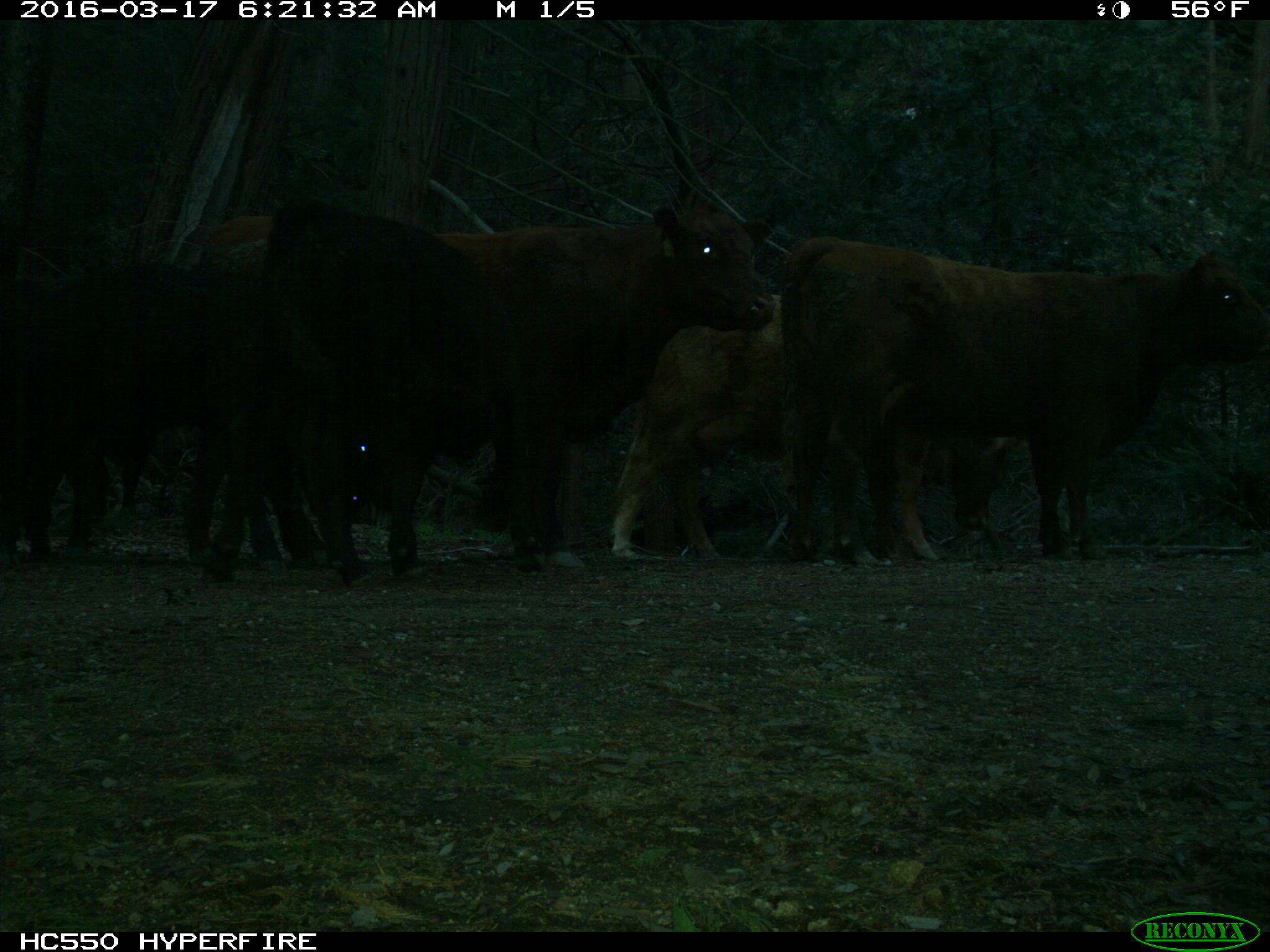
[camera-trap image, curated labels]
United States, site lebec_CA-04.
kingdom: Animalia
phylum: Chordata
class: Mammalia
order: Artiodactyla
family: Bovidae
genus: Bos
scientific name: Bos taurus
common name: domestic cow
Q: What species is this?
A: Bos taurus (domestic cow).